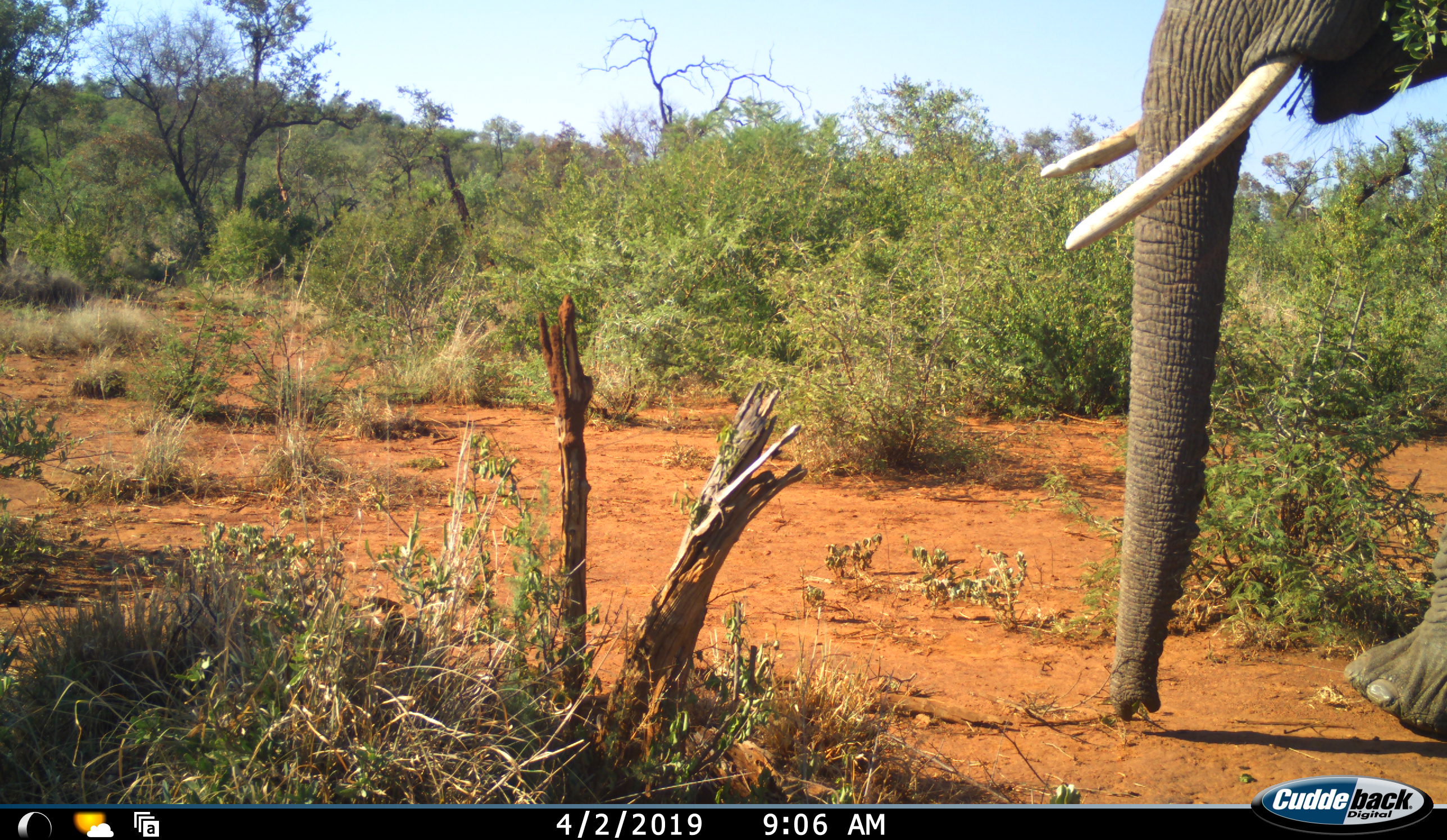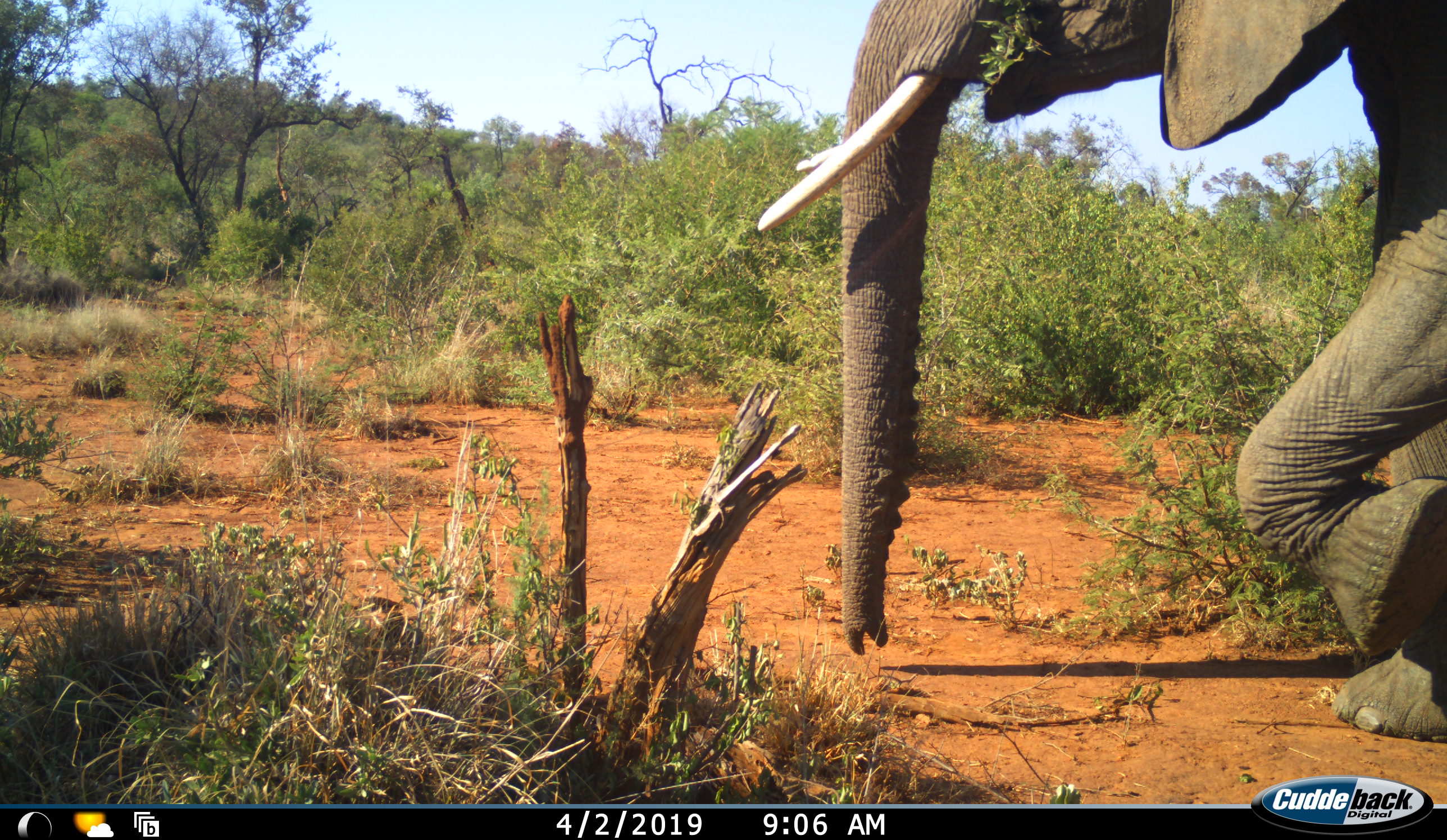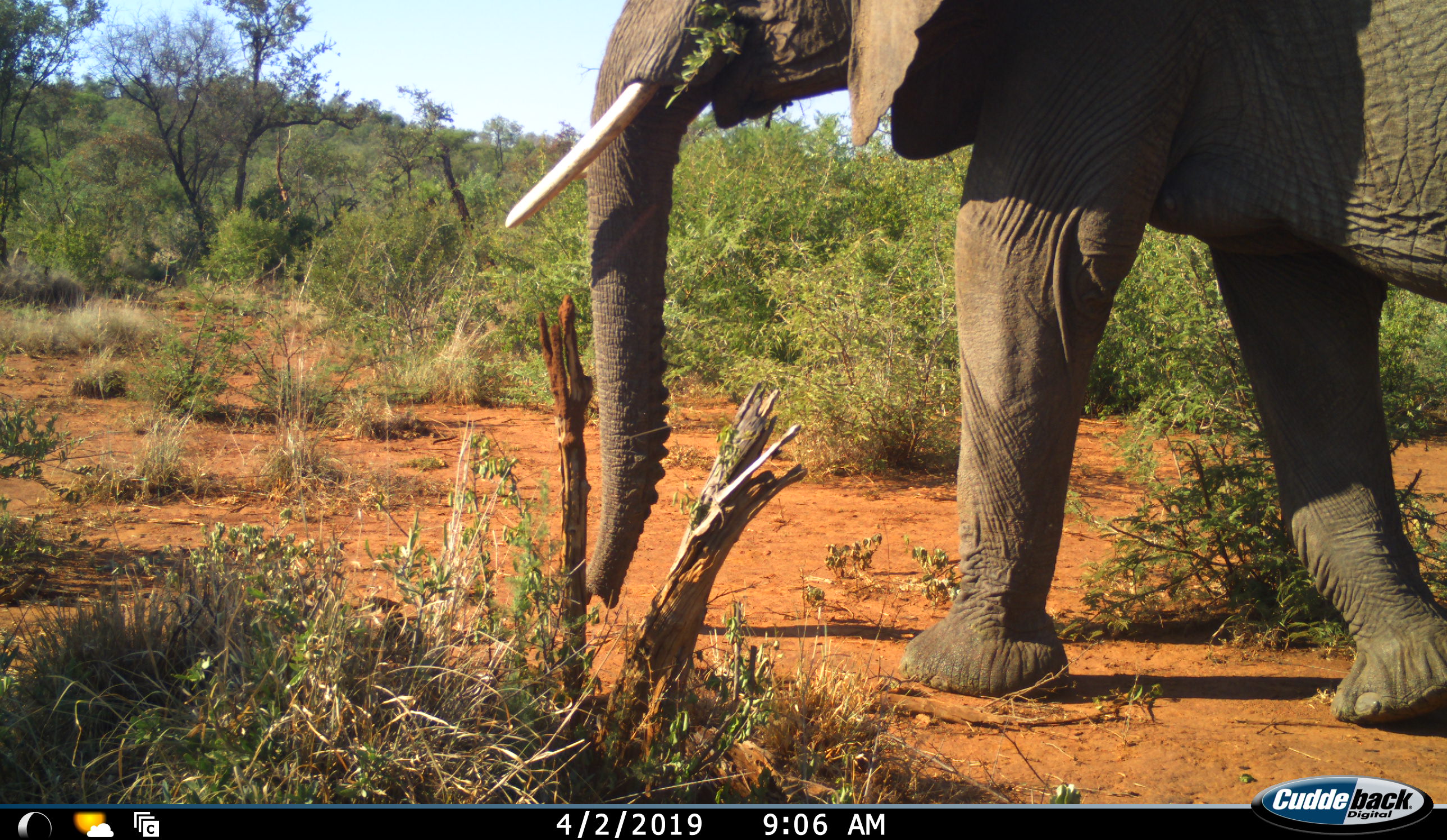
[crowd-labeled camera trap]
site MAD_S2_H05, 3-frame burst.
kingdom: Animalia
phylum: Chordata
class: Mammalia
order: Proboscidea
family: Elephantidae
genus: Loxodonta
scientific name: Loxodonta africana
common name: african bush elephant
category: elephant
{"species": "elephant (african bush elephant) (Loxodonta africana)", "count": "1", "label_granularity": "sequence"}